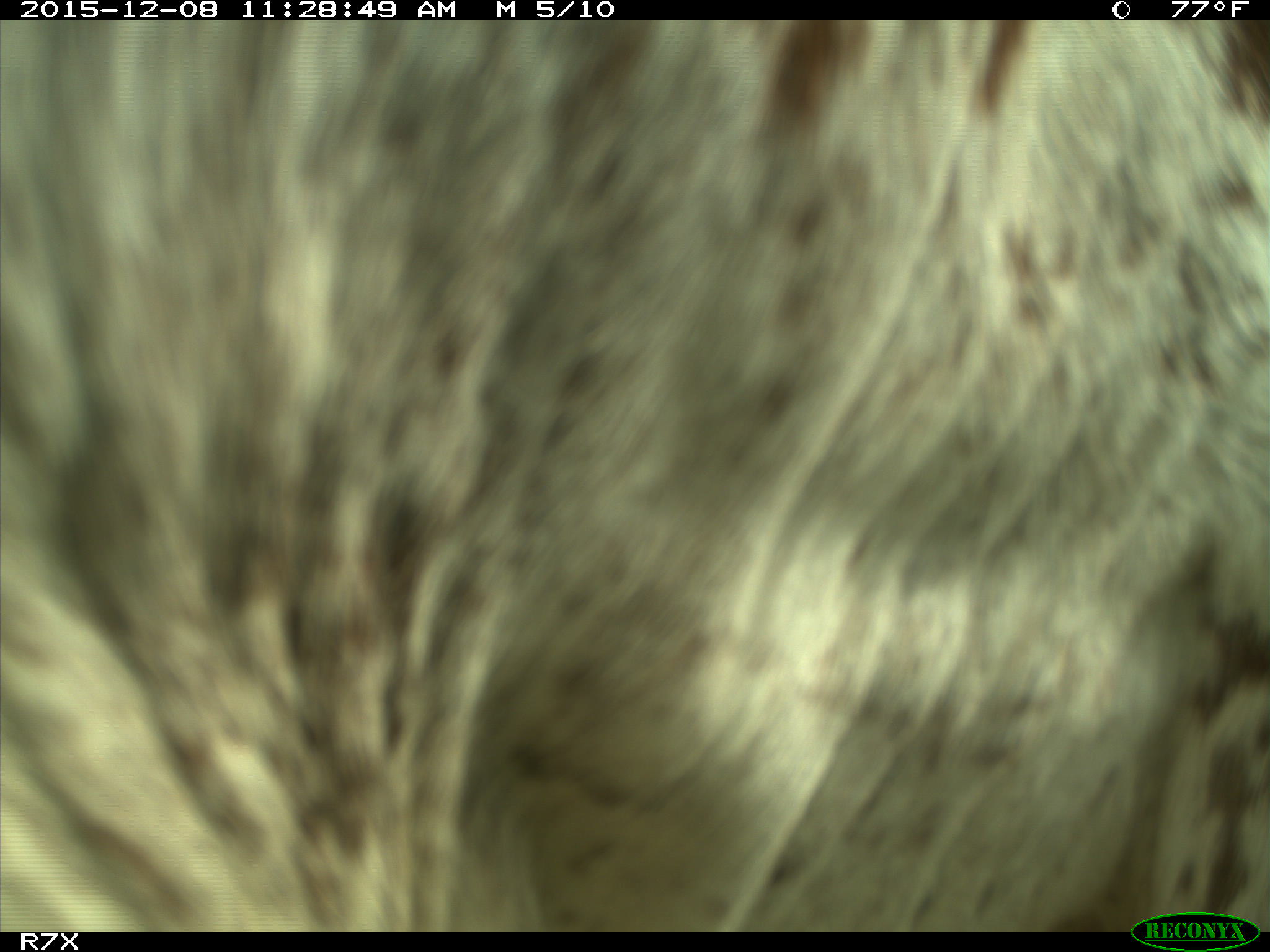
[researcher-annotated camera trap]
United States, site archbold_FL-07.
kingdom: Animalia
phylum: Chordata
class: Mammalia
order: Artiodactyla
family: Bovidae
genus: Bos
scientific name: Bos taurus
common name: domestic cow